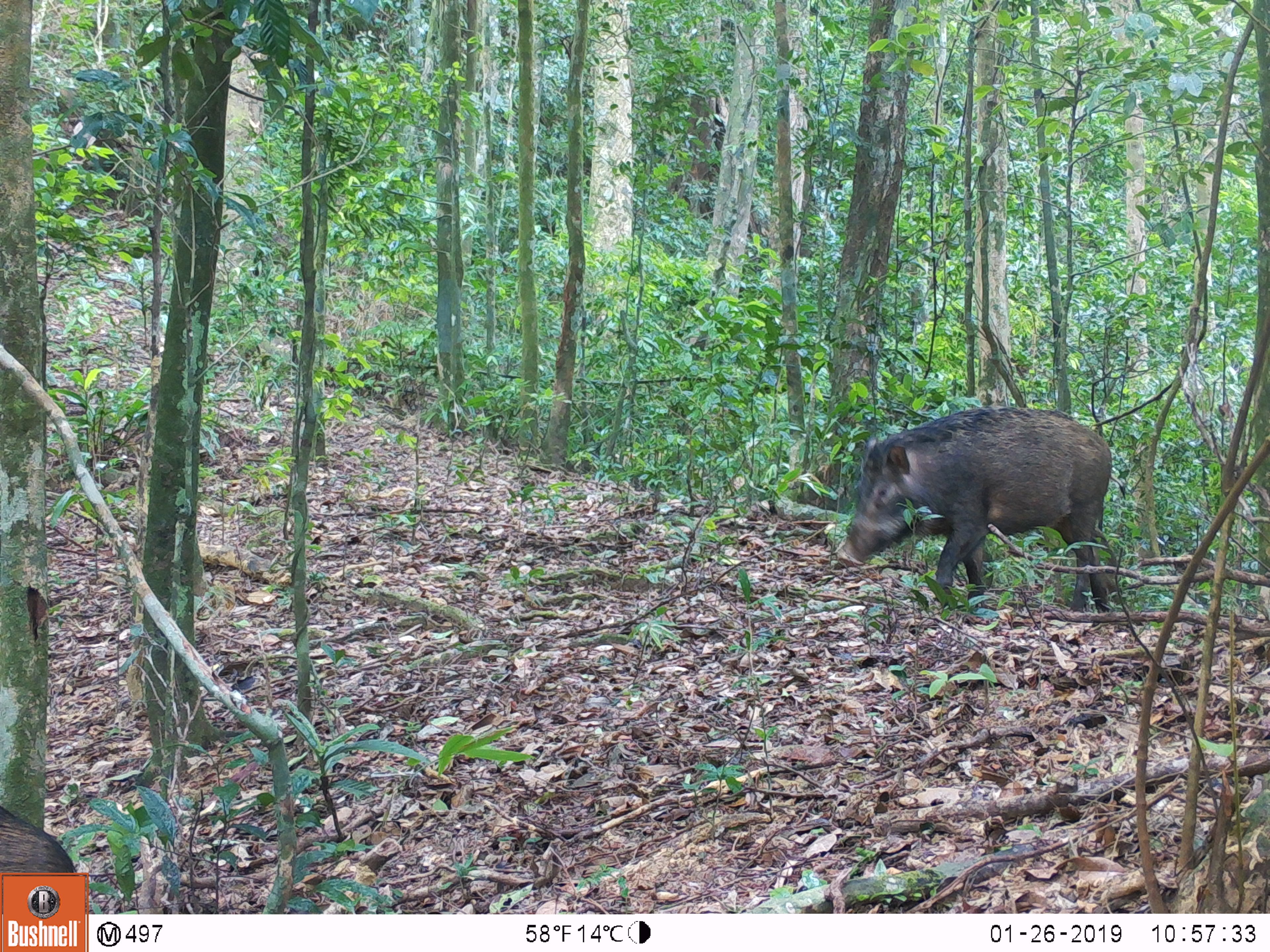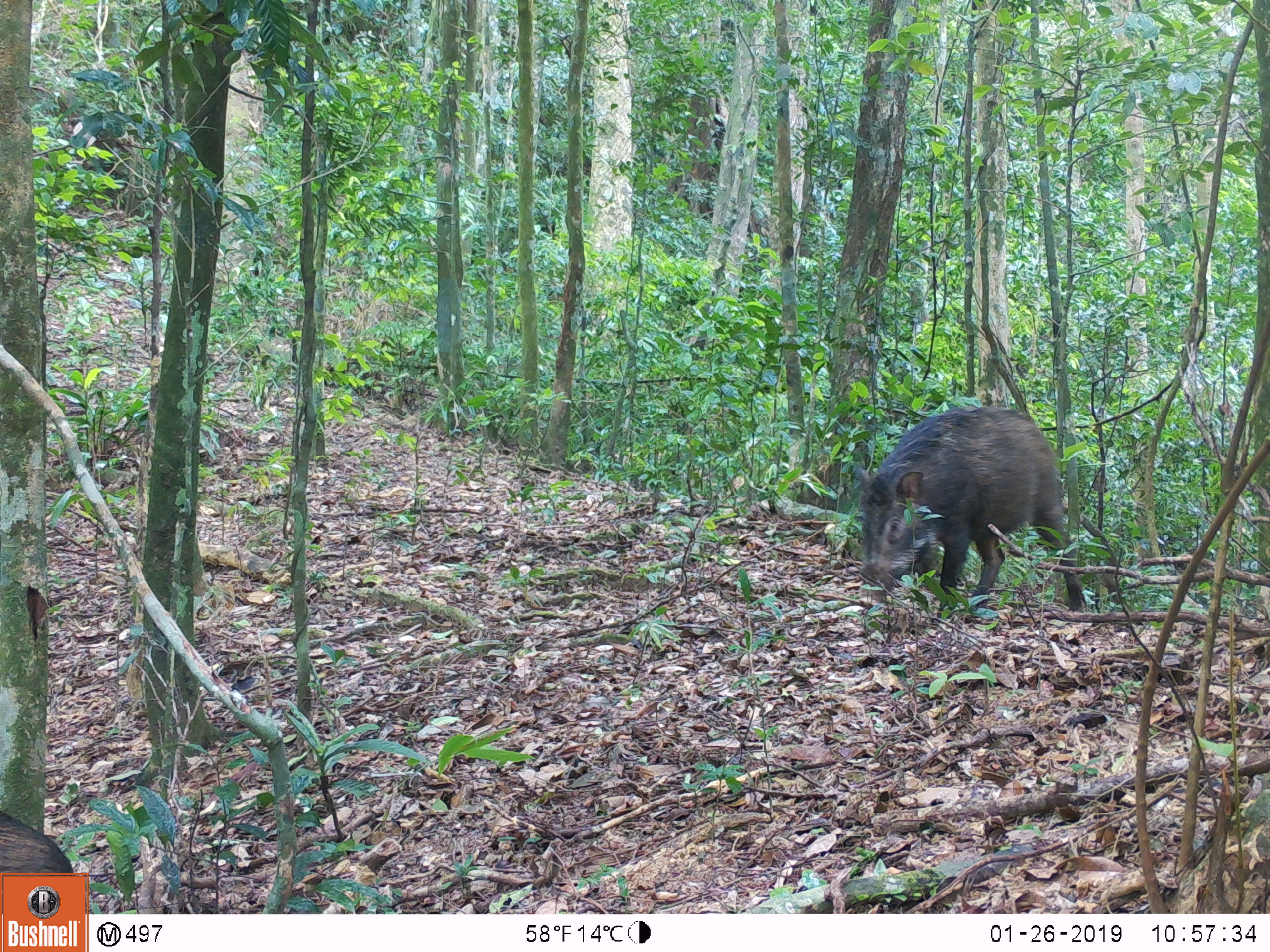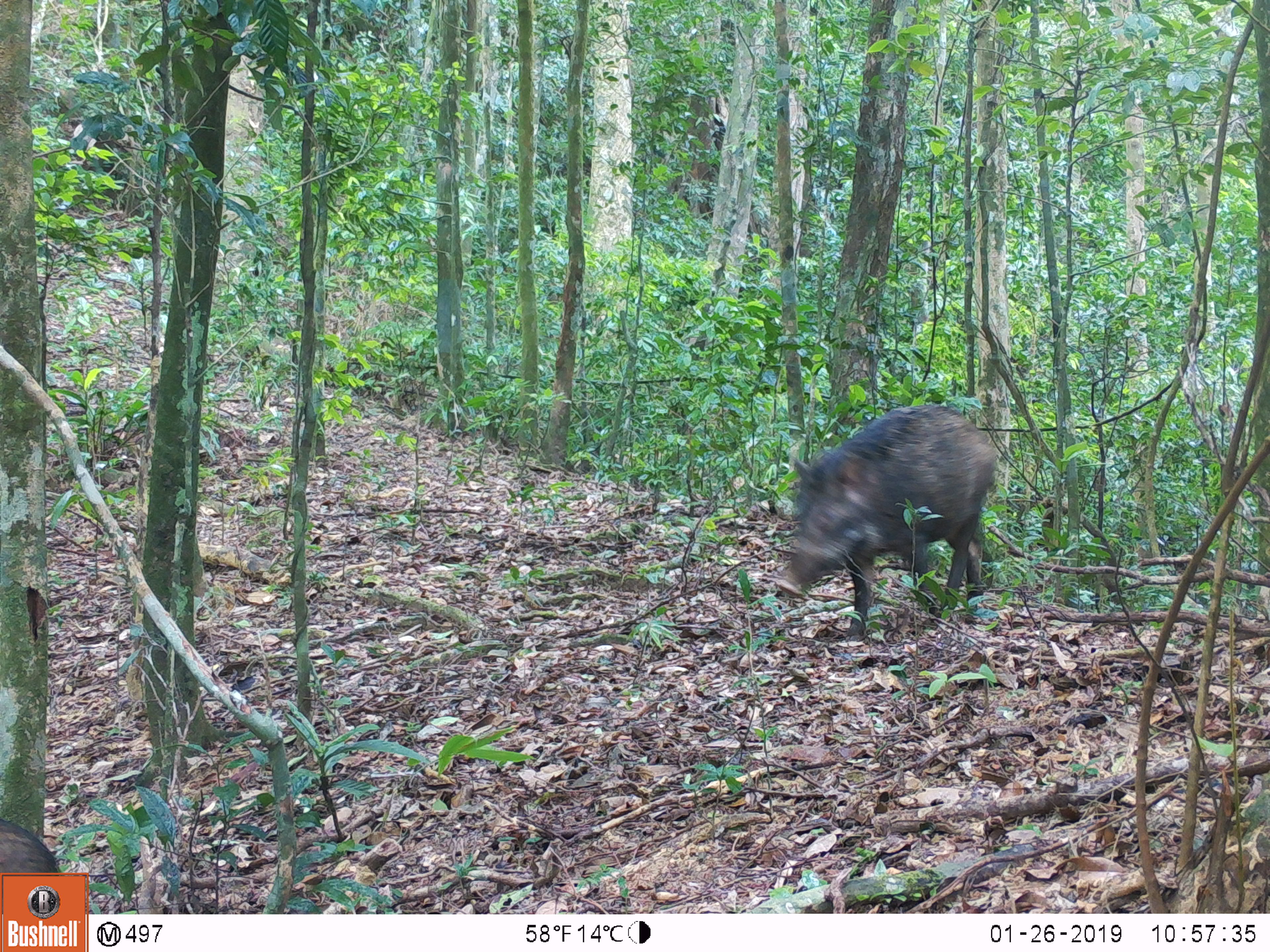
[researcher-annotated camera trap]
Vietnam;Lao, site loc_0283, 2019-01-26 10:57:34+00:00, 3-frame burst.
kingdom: Animalia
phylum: Chordata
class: Mammalia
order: Artiodactyla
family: Suidae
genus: Sus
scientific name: Sus scrofa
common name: eurasian wild pig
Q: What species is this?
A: Eurasian wild pig (Sus scrofa).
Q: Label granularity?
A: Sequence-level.